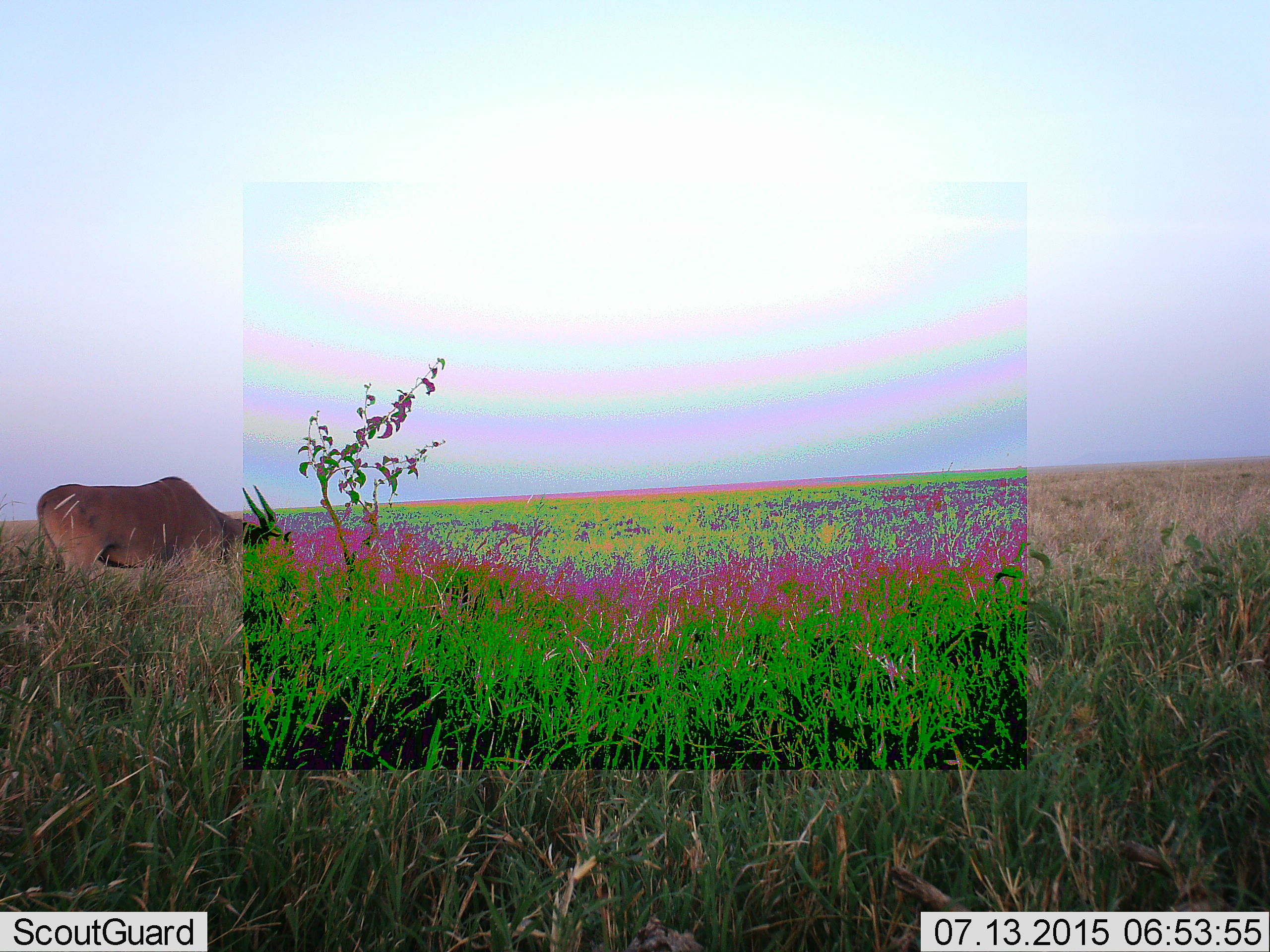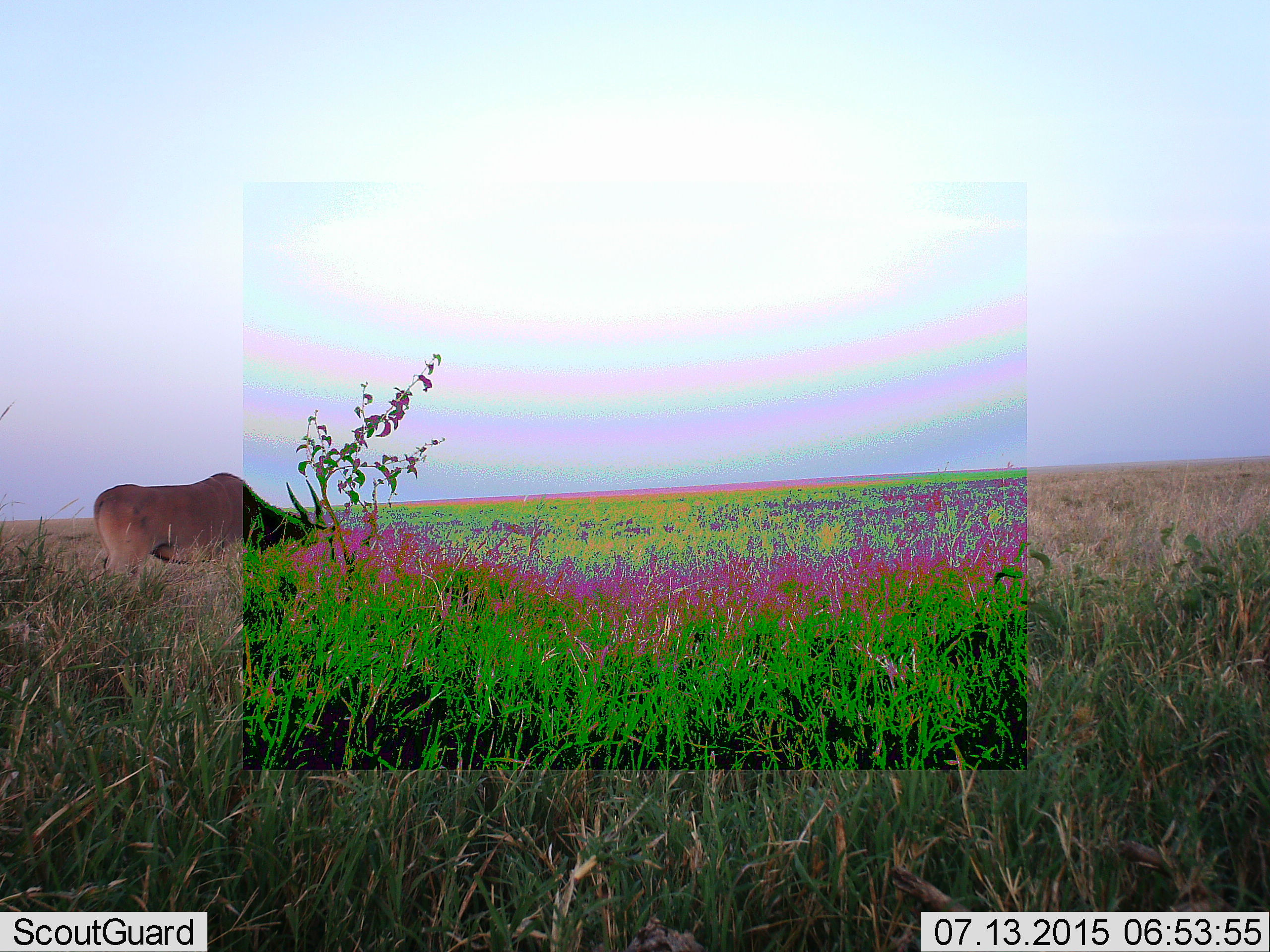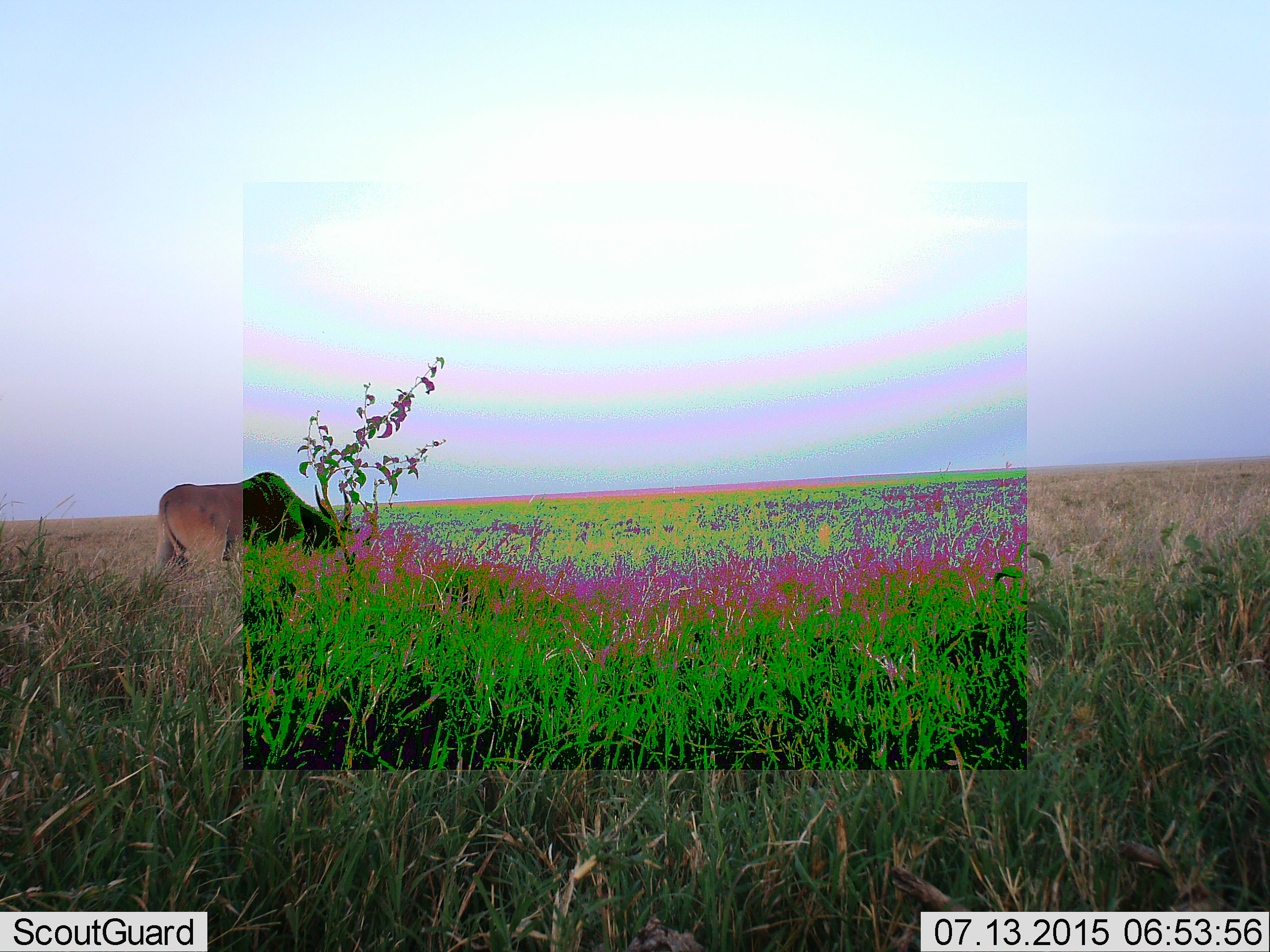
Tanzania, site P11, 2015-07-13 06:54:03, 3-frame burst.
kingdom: Animalia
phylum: Chordata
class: Mammalia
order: Artiodactyla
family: Bovidae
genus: Tragelaphus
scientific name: Tragelaphus oryx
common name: eland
Eland (Tragelaphus oryx), count 1. Behavior (volunteer vote fractions): standing 0%, resting 0%, moving 75%, interacting 0%. Young present (vote fraction): 0%. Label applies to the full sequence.